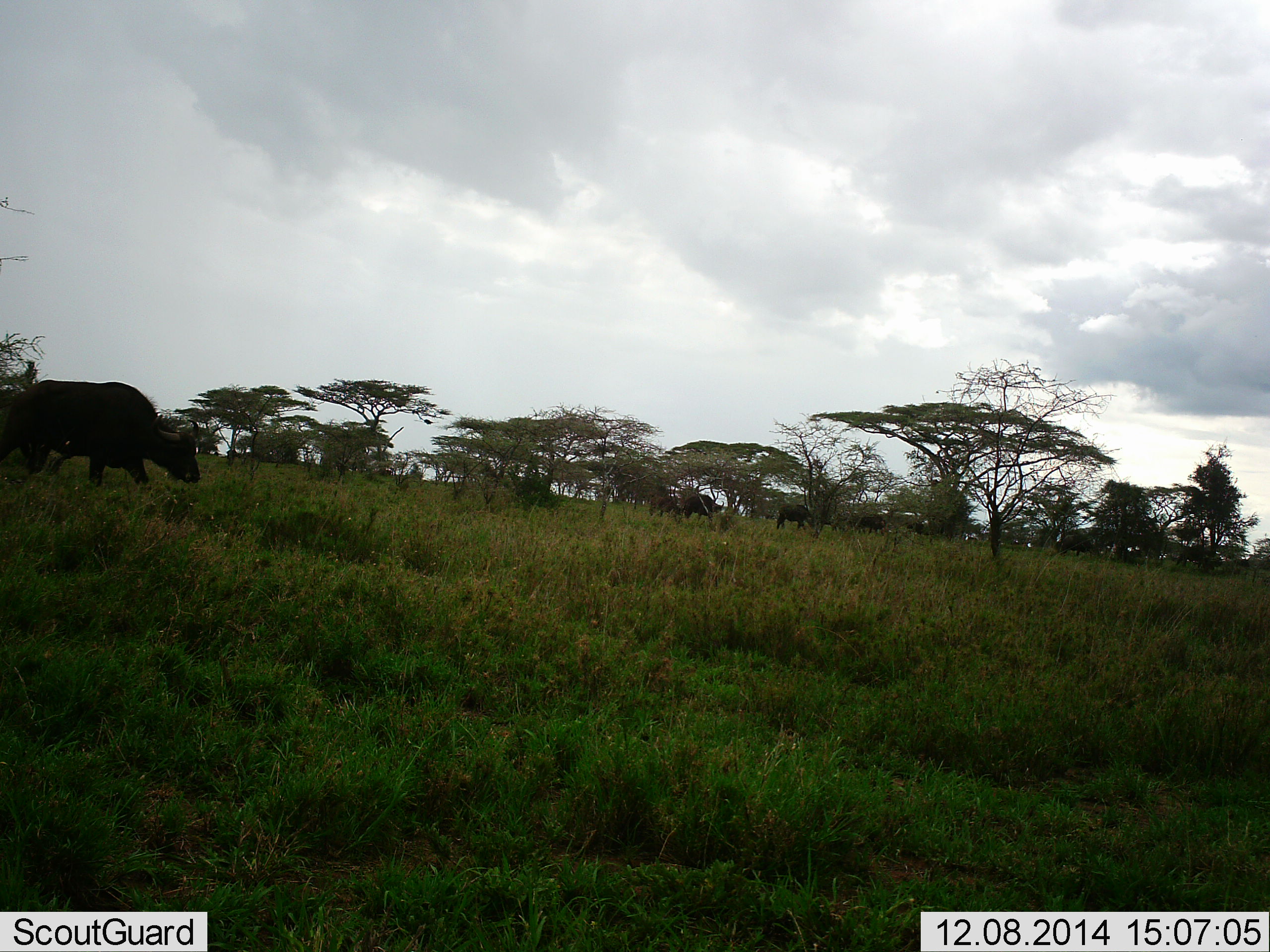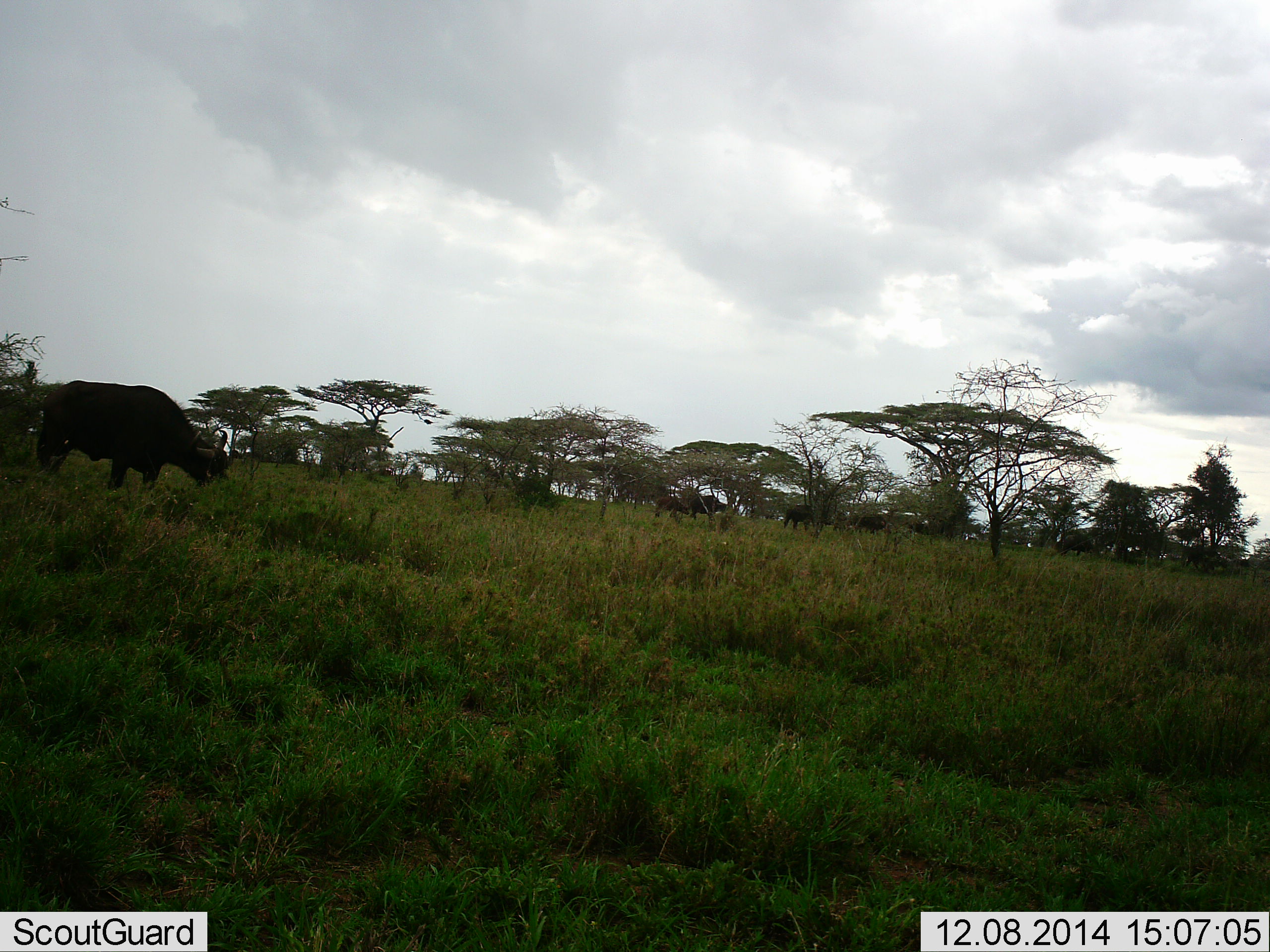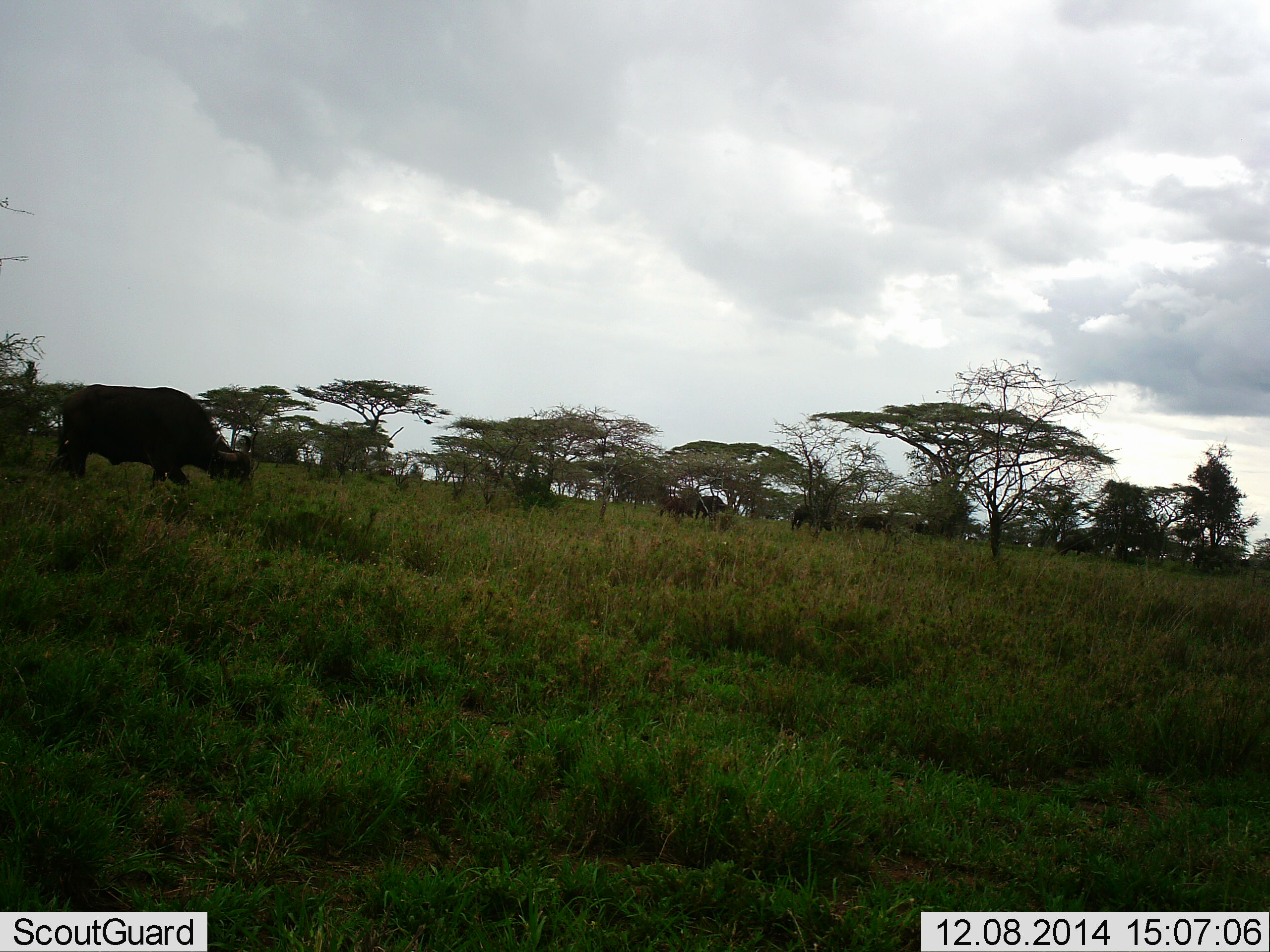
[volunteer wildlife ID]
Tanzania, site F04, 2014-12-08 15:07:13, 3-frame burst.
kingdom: Animalia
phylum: Chordata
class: Mammalia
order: Artiodactyla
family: Bovidae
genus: Syncerus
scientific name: Syncerus caffer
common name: cape buffalo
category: buffalo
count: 7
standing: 0%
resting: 0%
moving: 70%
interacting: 0%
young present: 0%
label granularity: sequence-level